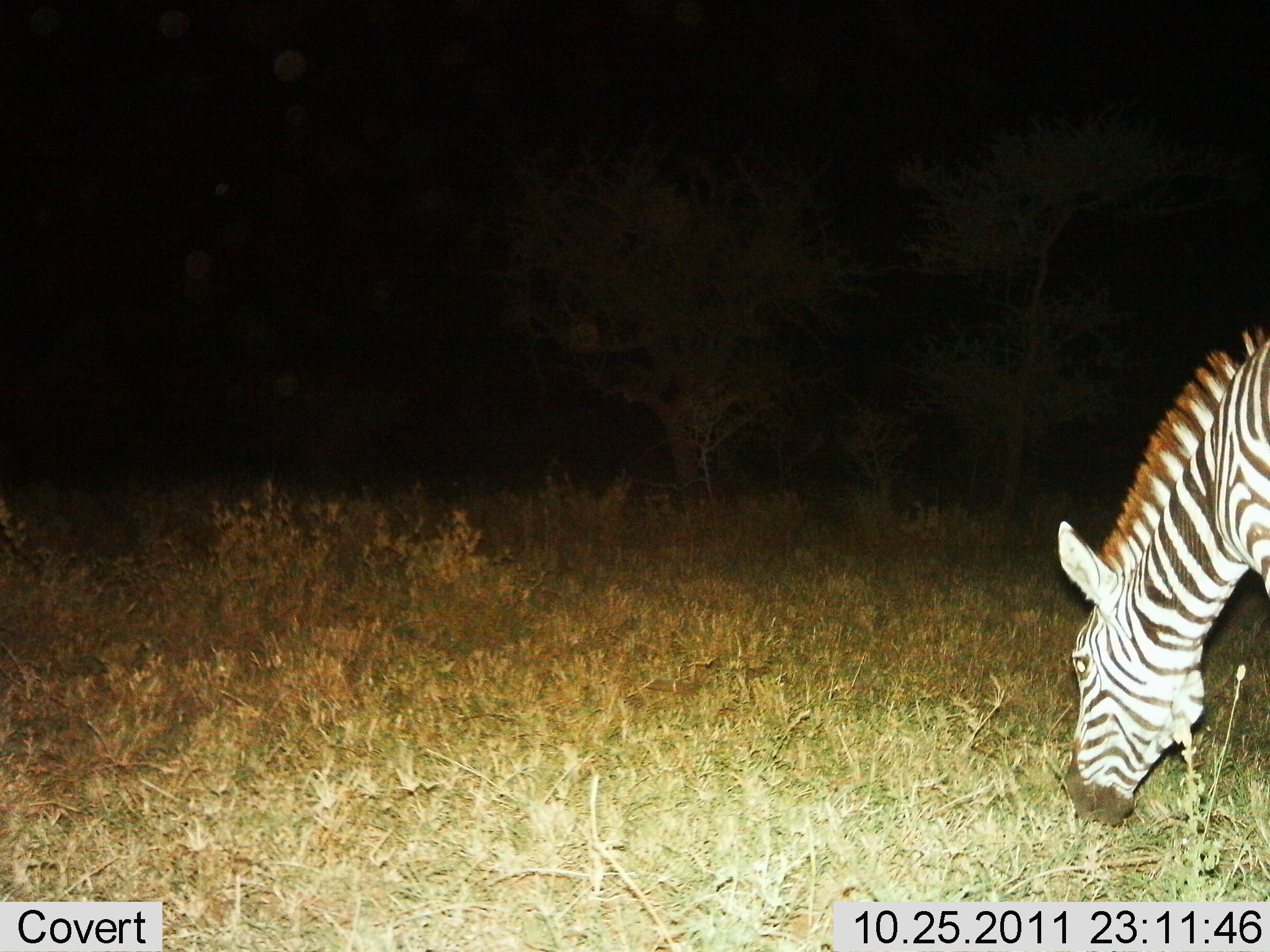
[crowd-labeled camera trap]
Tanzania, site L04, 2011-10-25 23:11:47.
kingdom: Animalia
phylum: Chordata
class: Mammalia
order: Perissodactyla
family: Equidae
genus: Equus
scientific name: Equus quagga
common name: plains zebra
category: zebra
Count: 1.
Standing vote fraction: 20%.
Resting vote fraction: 0%.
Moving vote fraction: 0%.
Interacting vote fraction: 0%.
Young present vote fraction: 0%.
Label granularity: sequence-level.